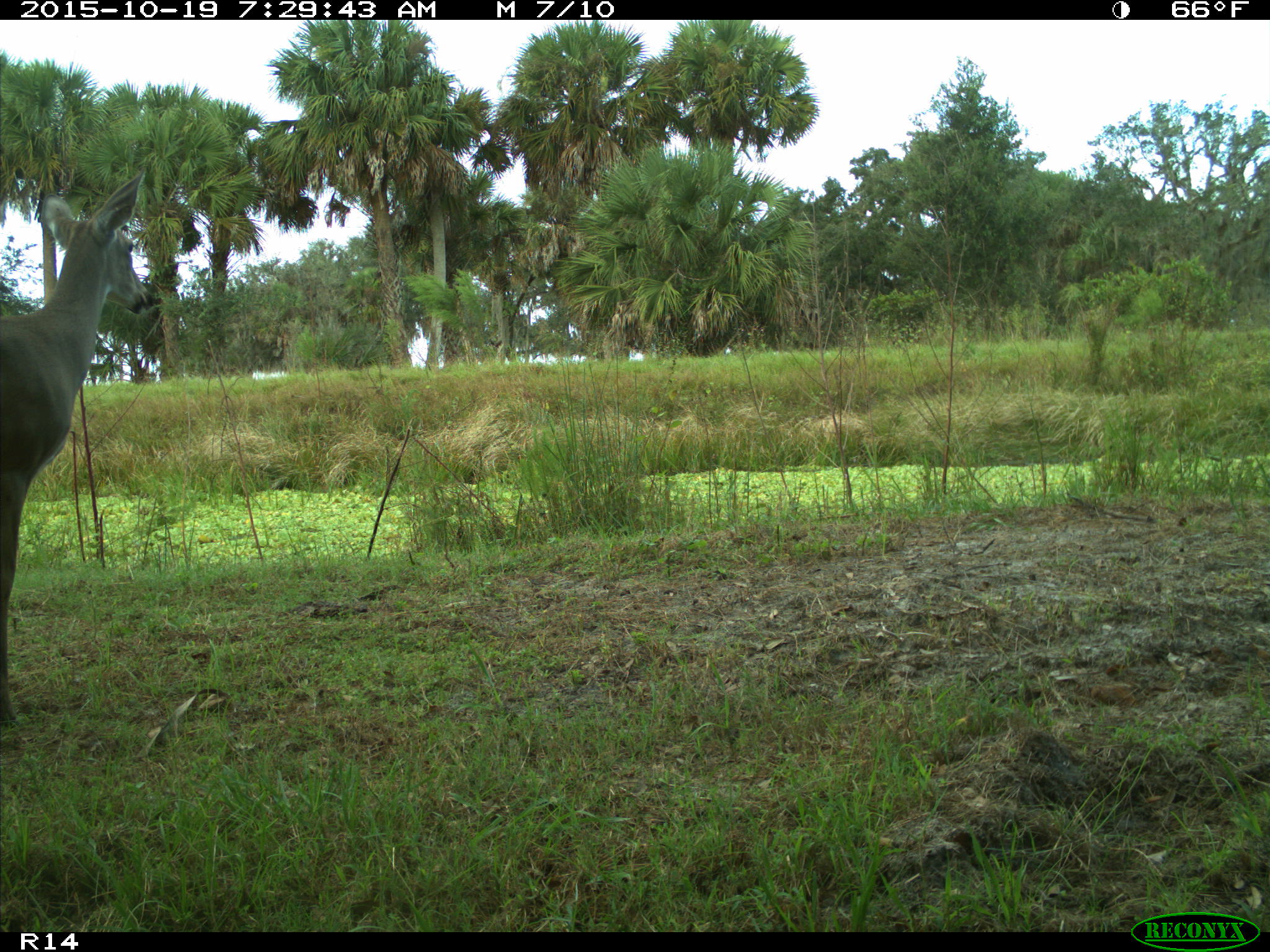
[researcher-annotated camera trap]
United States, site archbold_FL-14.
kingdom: Animalia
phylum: Chordata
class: Mammalia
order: Artiodactyla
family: Cervidae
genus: Odocoileus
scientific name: Odocoileus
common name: deer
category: unidentified deer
Unidentified deer (deer) (Odocoileus).